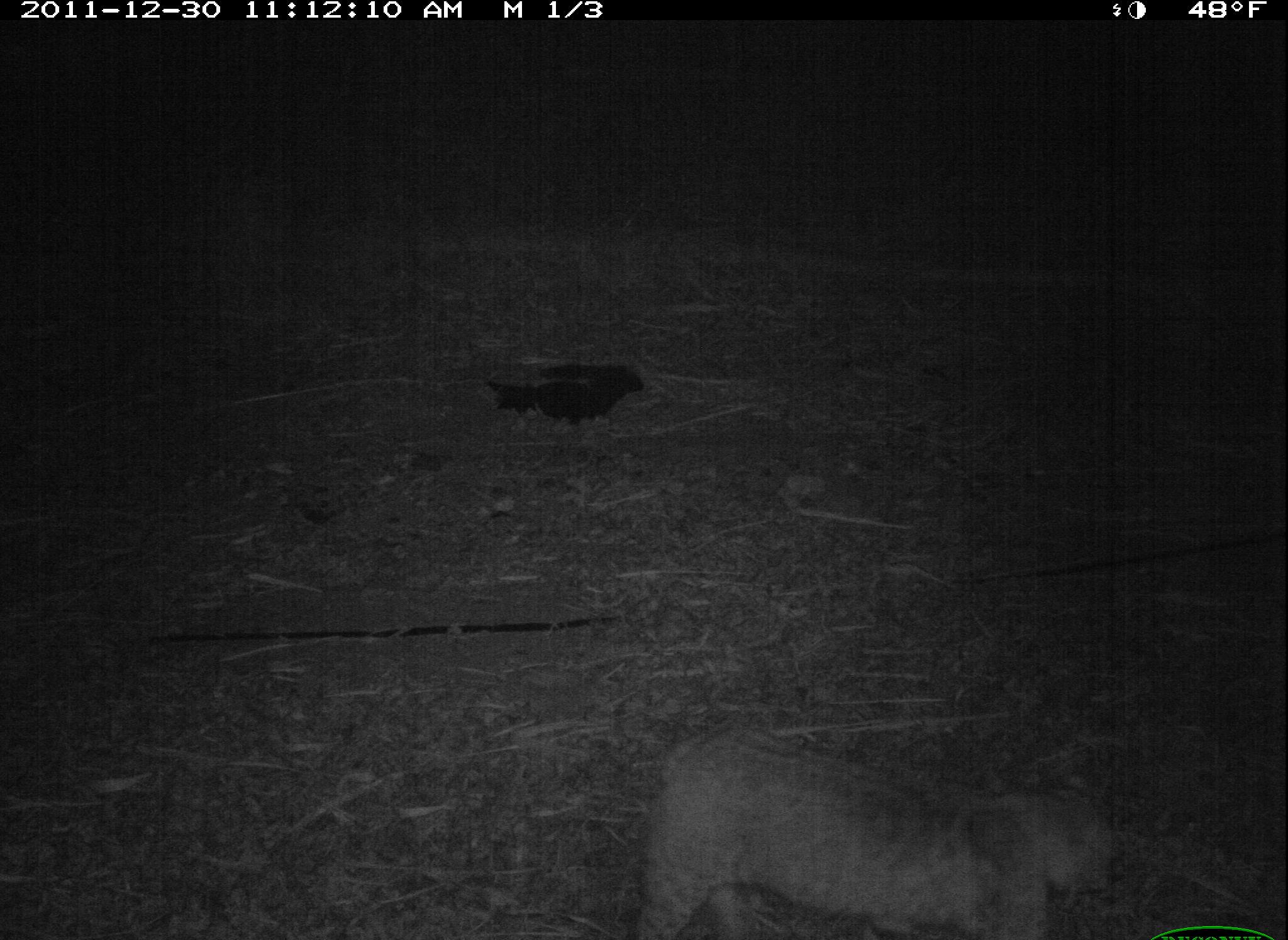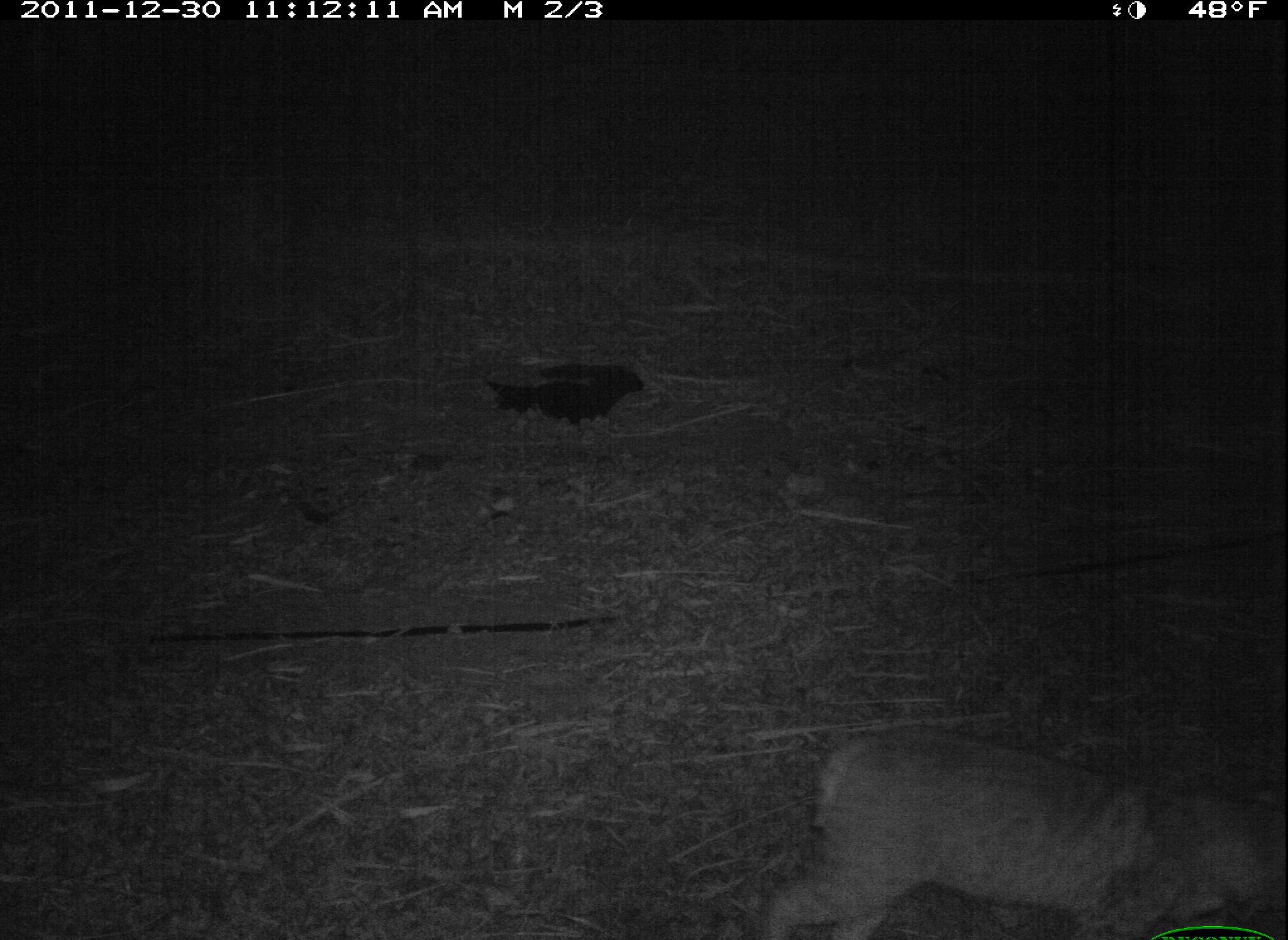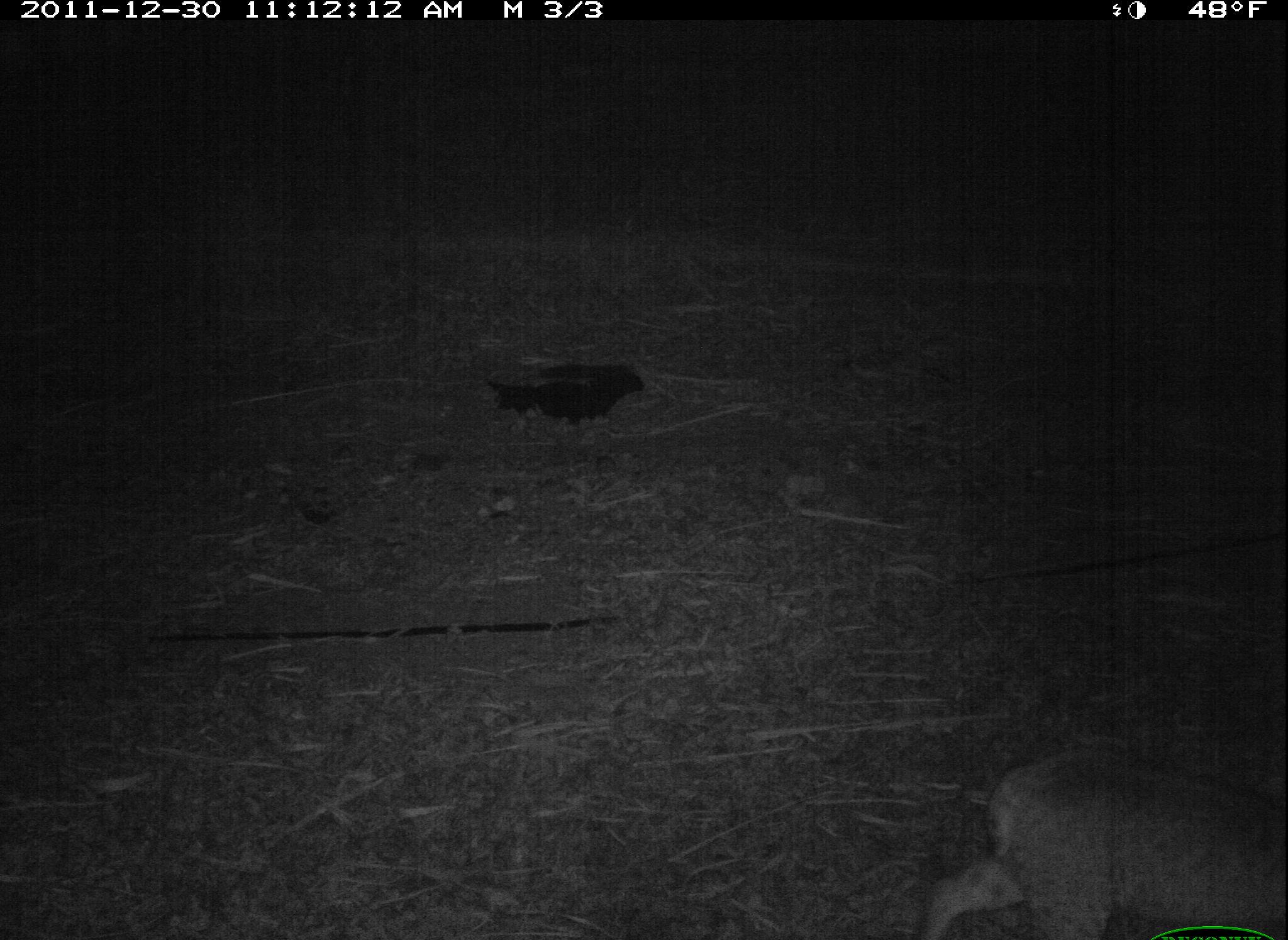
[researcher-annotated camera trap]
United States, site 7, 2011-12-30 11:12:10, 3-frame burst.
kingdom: Animalia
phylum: Chordata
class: Mammalia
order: Carnivora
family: Felidae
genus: Lynx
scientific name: Lynx rufus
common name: bobcat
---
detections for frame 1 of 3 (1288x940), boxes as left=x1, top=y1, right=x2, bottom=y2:
bobcat: left=626, top=723, right=1129, bottom=940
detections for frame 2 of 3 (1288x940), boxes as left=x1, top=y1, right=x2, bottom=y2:
bobcat: left=758, top=697, right=1285, bottom=931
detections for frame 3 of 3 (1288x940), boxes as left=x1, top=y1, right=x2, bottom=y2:
bobcat: left=918, top=718, right=1285, bottom=937